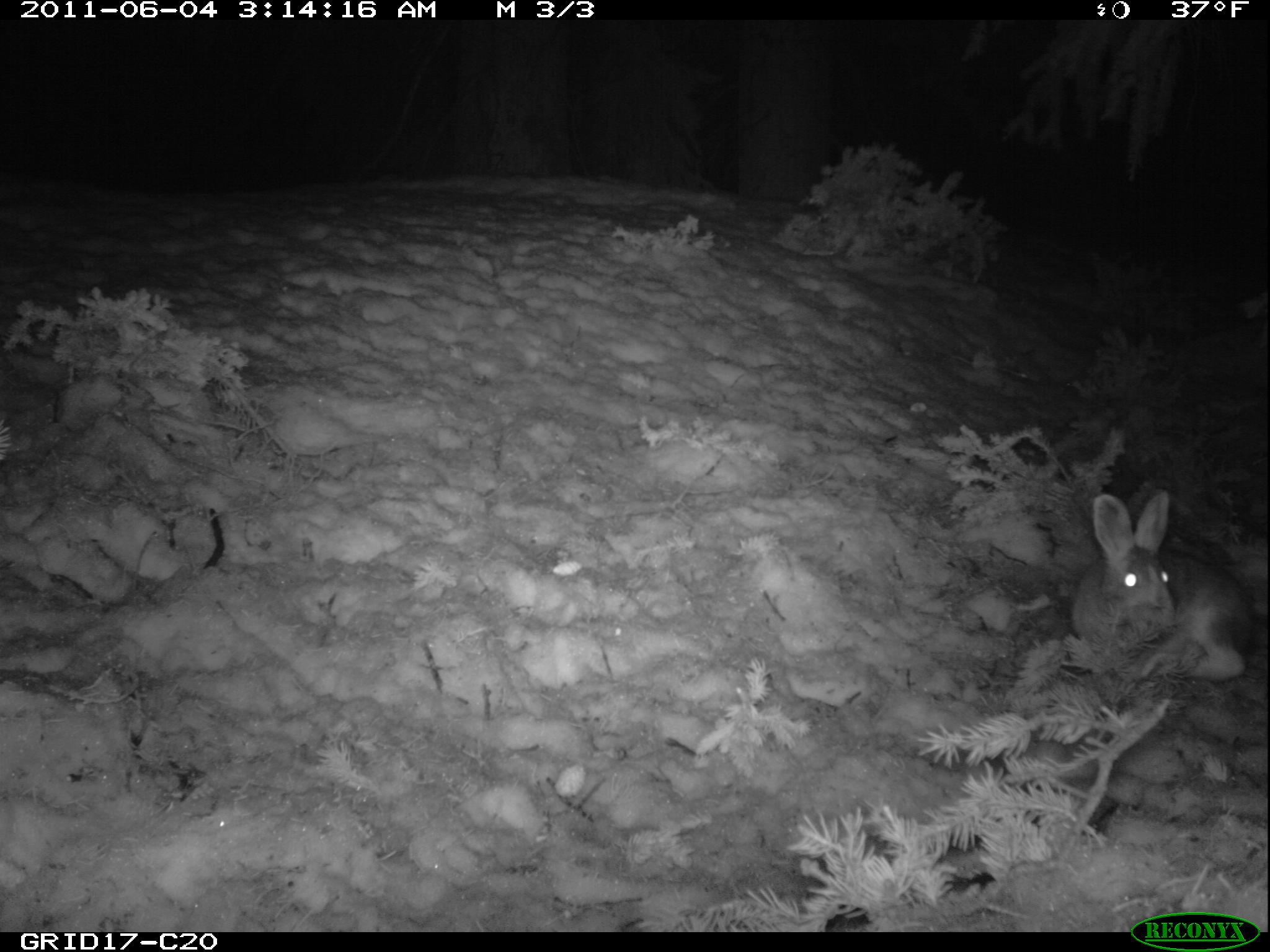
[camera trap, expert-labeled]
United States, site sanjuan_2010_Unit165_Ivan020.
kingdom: Animalia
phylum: Chordata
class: Mammalia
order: Lagomorpha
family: Leporidae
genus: Lepus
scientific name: Lepus americanus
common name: snowshoe hare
Lepus americanus (snowshoe hare).